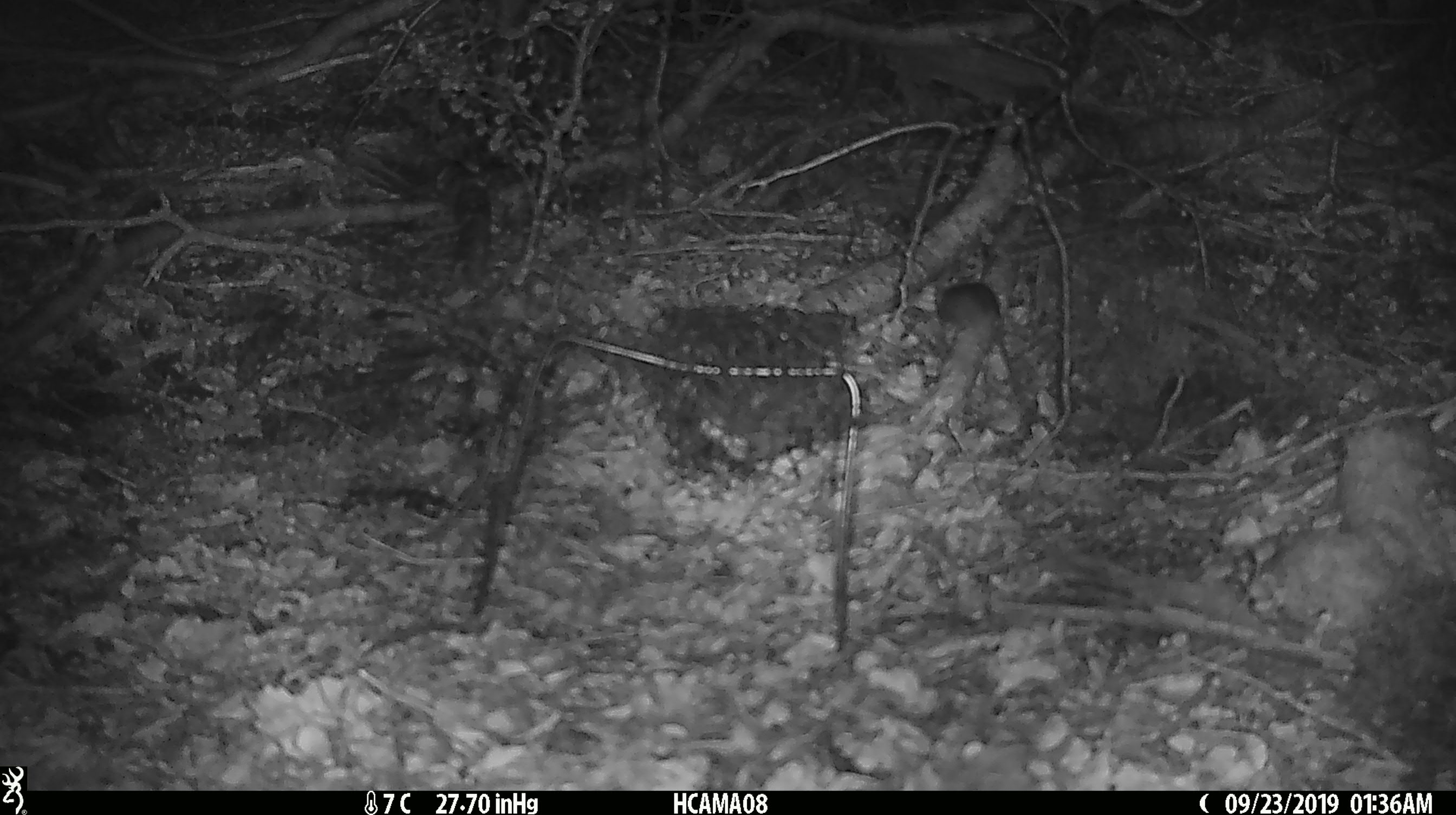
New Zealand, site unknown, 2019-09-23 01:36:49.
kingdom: Animalia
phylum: Chordata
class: Mammalia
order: Rodentia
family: Muridae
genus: Mus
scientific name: Mus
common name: mouse